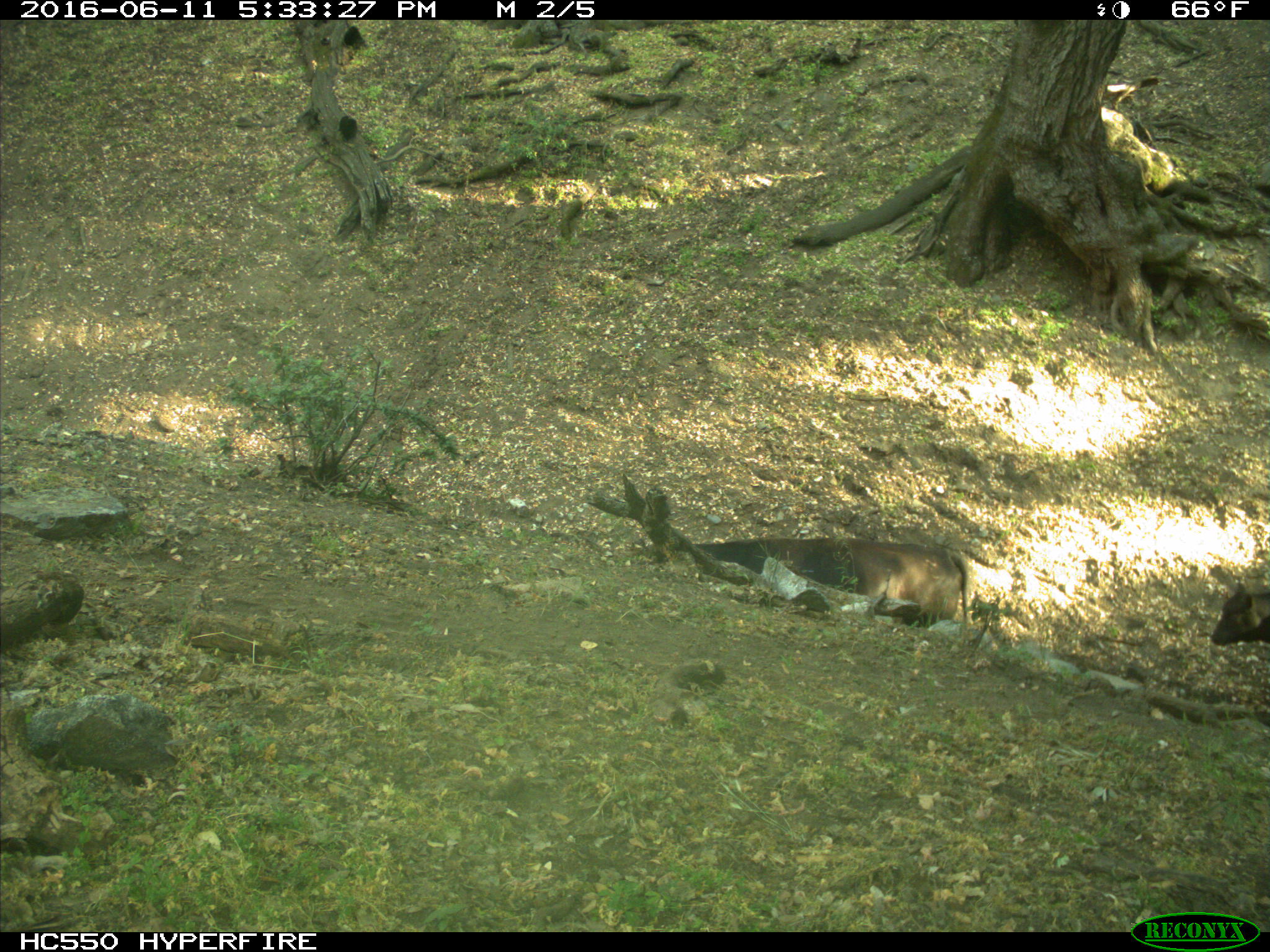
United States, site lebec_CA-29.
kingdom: Animalia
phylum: Chordata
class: Mammalia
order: Artiodactyla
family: Bovidae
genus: Bos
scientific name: Bos taurus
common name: domestic cow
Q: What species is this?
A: Bos taurus (domestic cow).